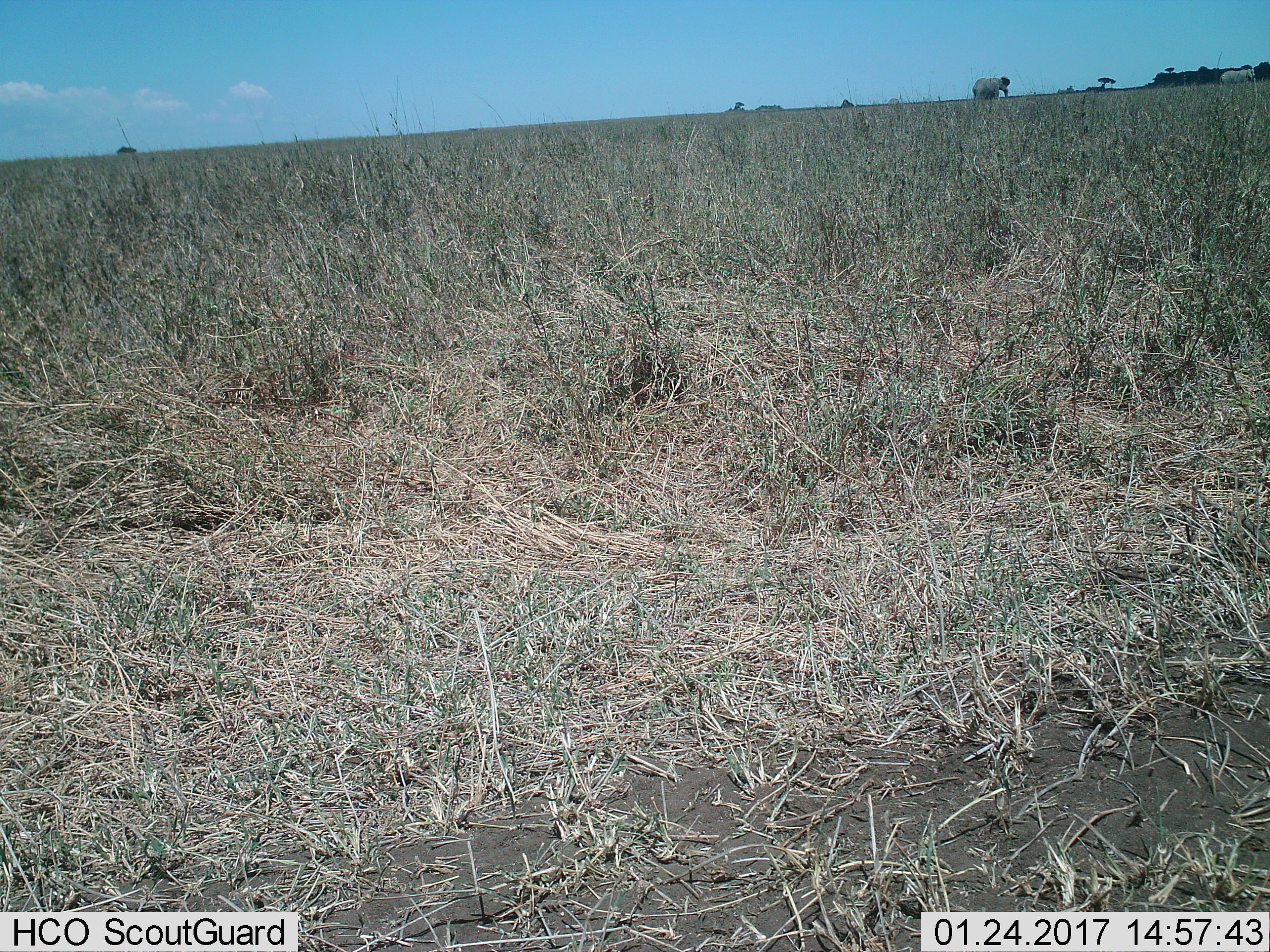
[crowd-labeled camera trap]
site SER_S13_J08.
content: unidentified animal